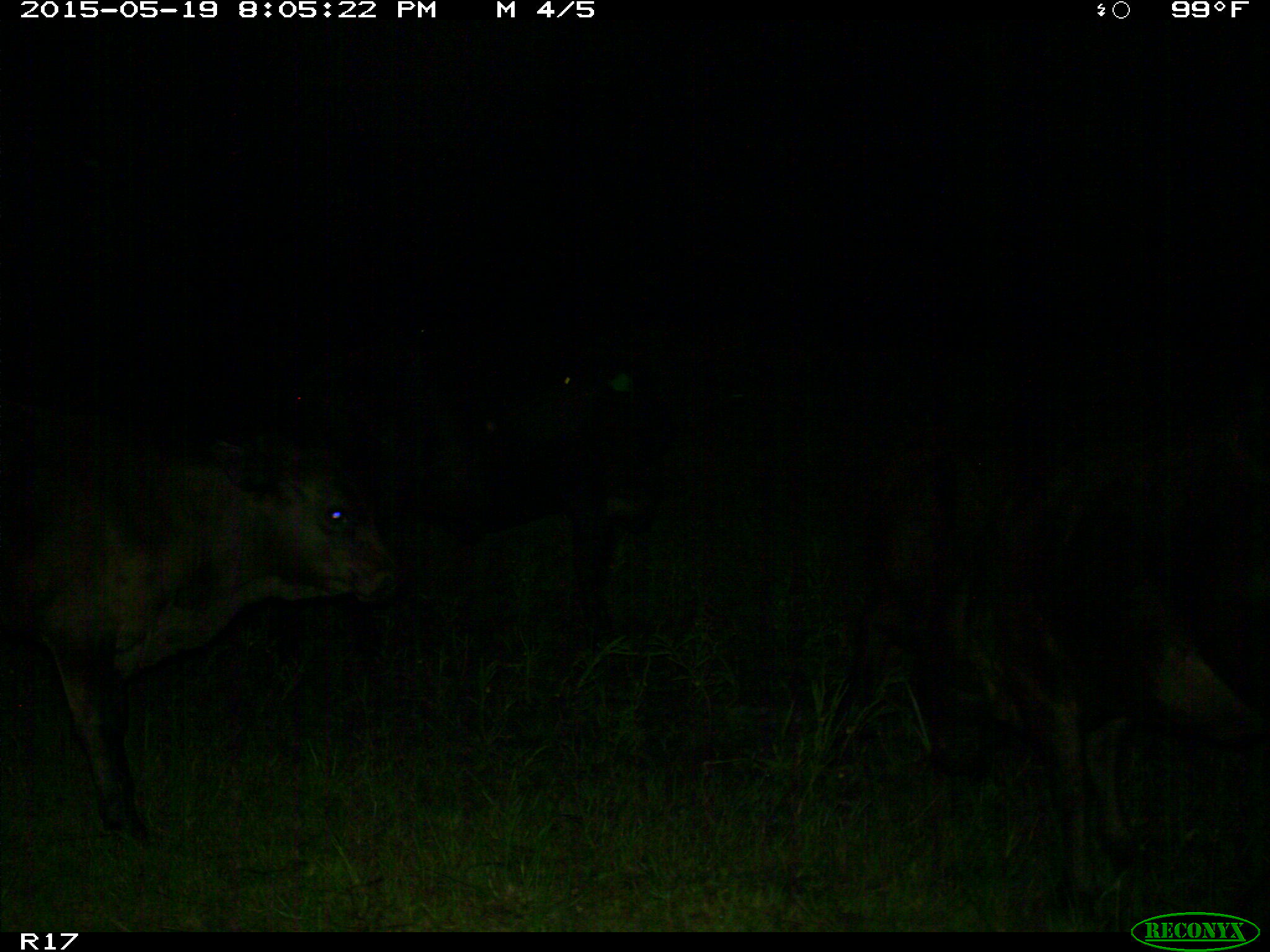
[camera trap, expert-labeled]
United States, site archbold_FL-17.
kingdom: Animalia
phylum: Chordata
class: Mammalia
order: Artiodactyla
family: Bovidae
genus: Bos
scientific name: Bos taurus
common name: domestic cow